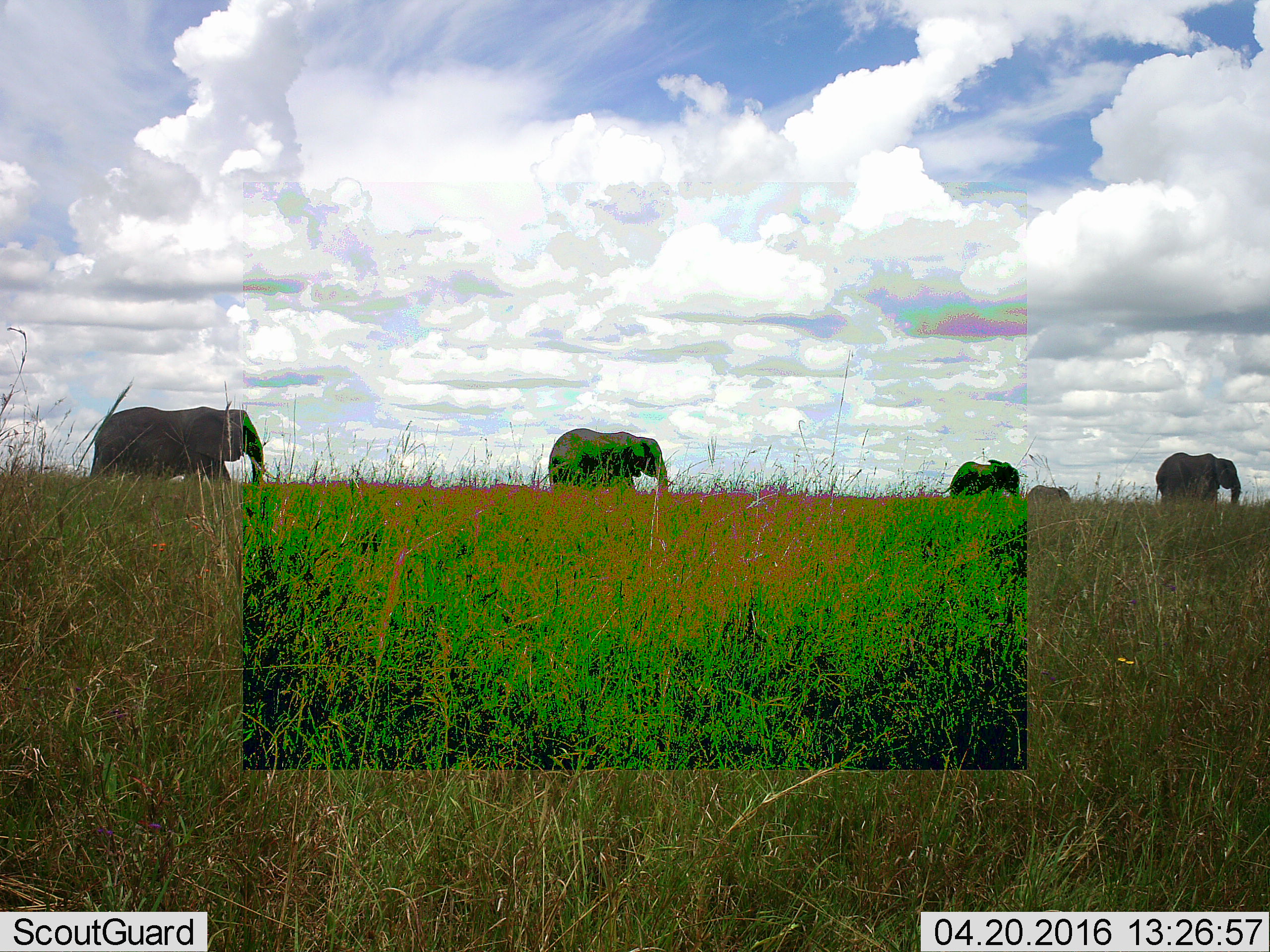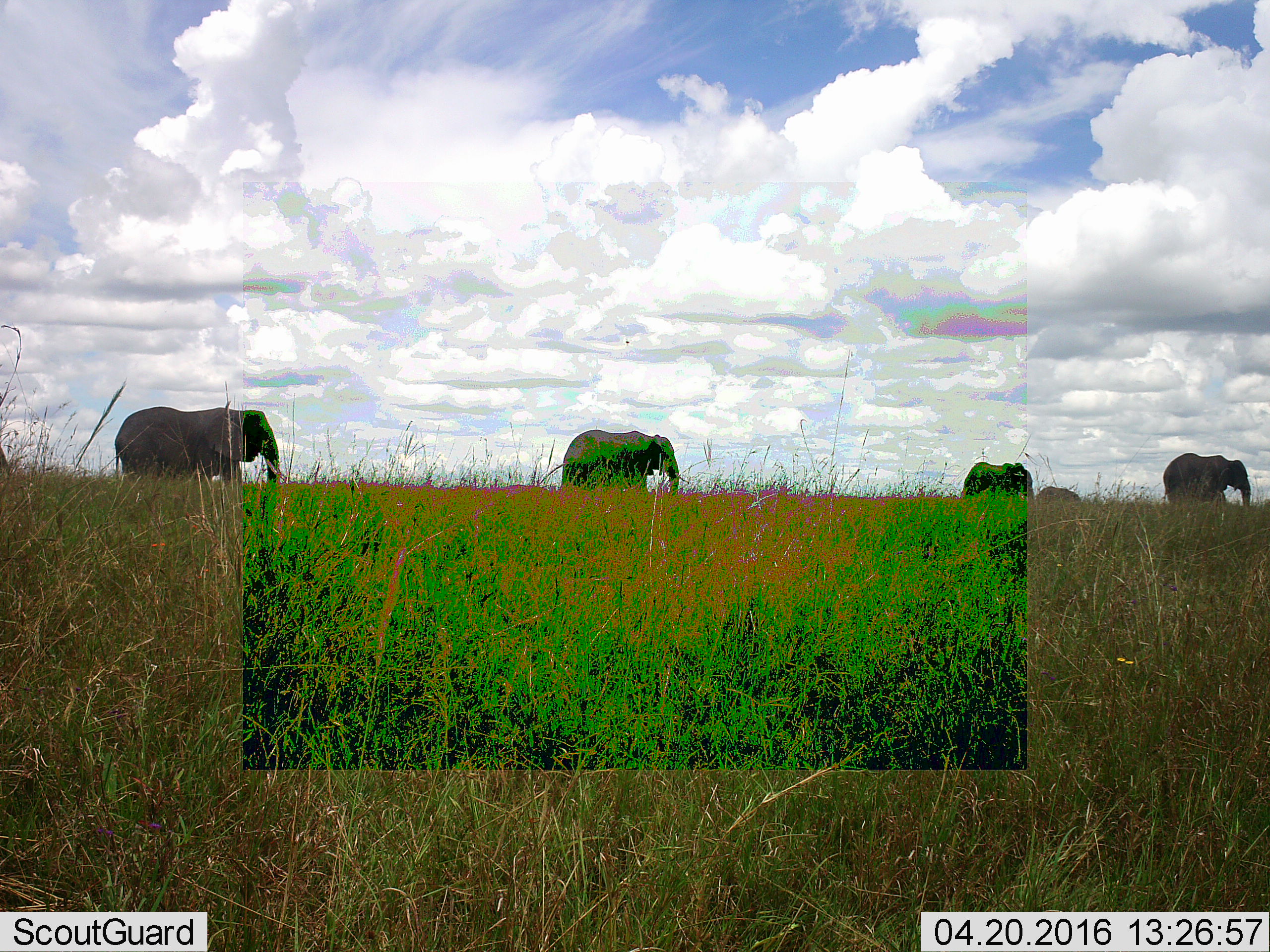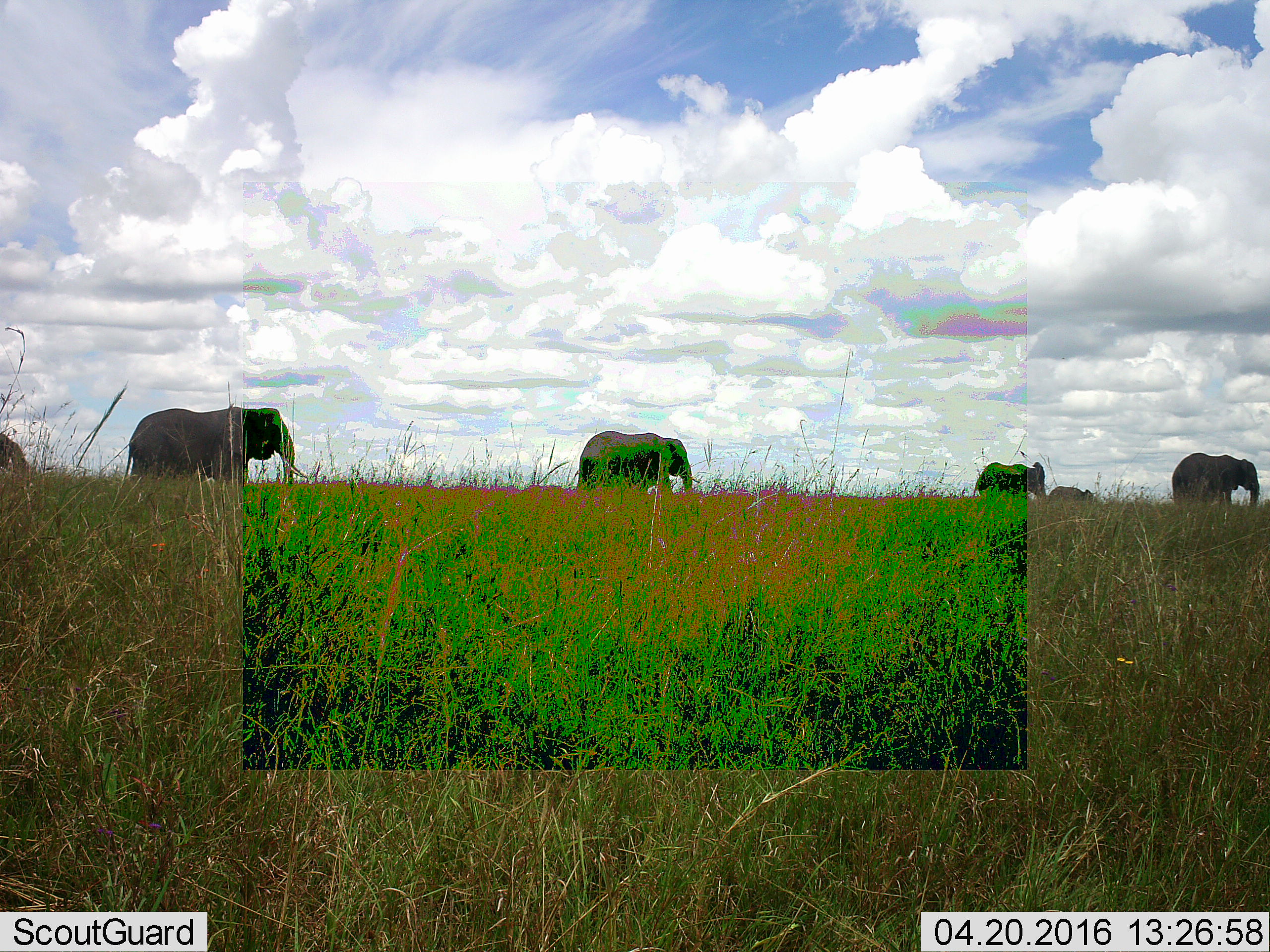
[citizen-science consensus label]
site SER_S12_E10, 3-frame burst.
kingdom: Animalia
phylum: Chordata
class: Mammalia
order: Proboscidea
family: Elephantidae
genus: Loxodonta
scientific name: Loxodonta africana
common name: african bush elephant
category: elephant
Elephant (african bush elephant) (Loxodonta africana), count 6. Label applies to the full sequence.